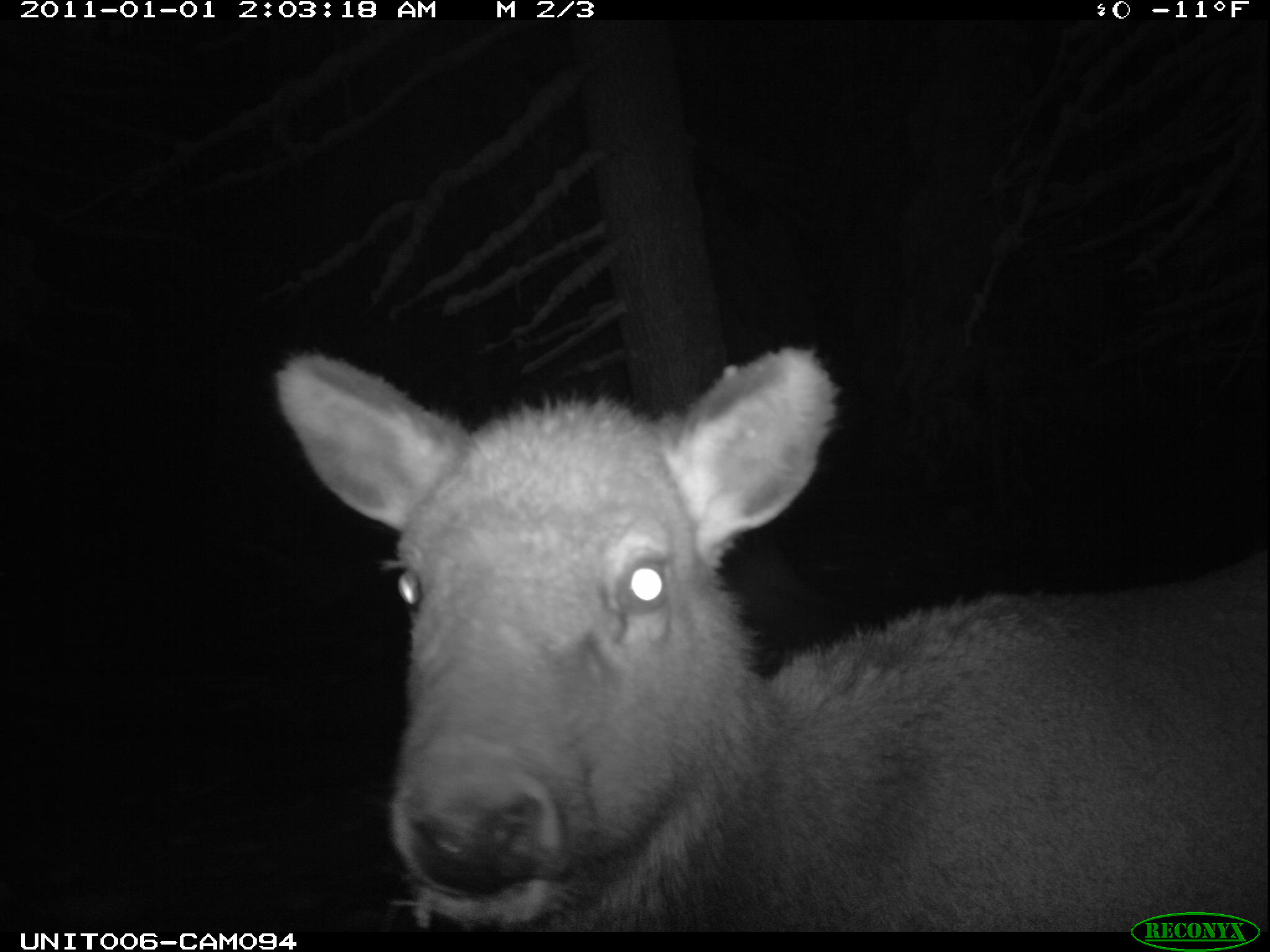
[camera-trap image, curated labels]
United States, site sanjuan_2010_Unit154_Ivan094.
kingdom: Animalia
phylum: Chordata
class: Mammalia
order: Artiodactyla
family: Cervidae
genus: Cervus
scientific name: Cervus elaphus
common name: red deer